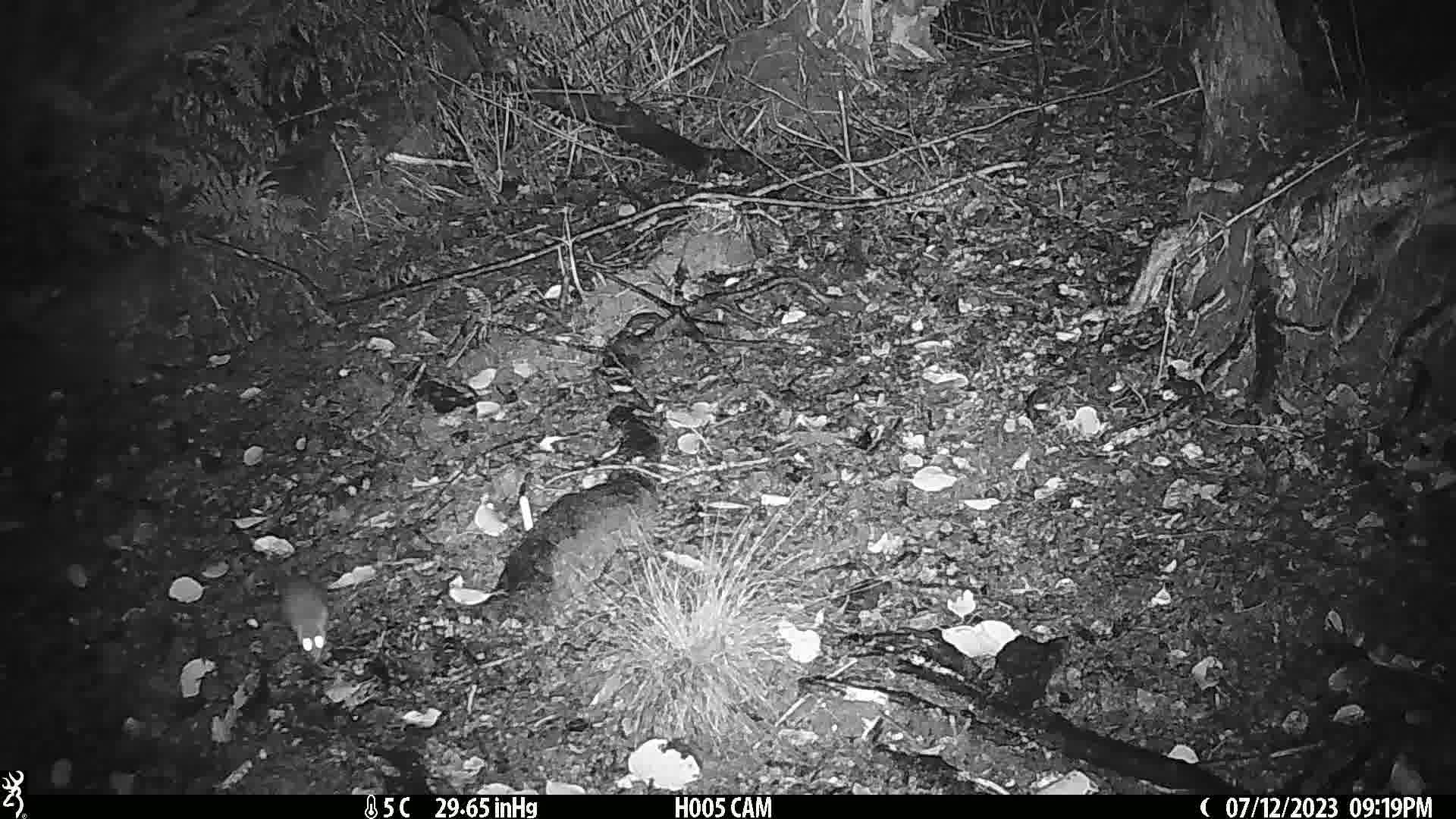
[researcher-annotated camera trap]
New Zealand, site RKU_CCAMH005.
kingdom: Animalia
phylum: Chordata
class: Mammalia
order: Rodentia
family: Muridae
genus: Rattus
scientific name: Rattus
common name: rat